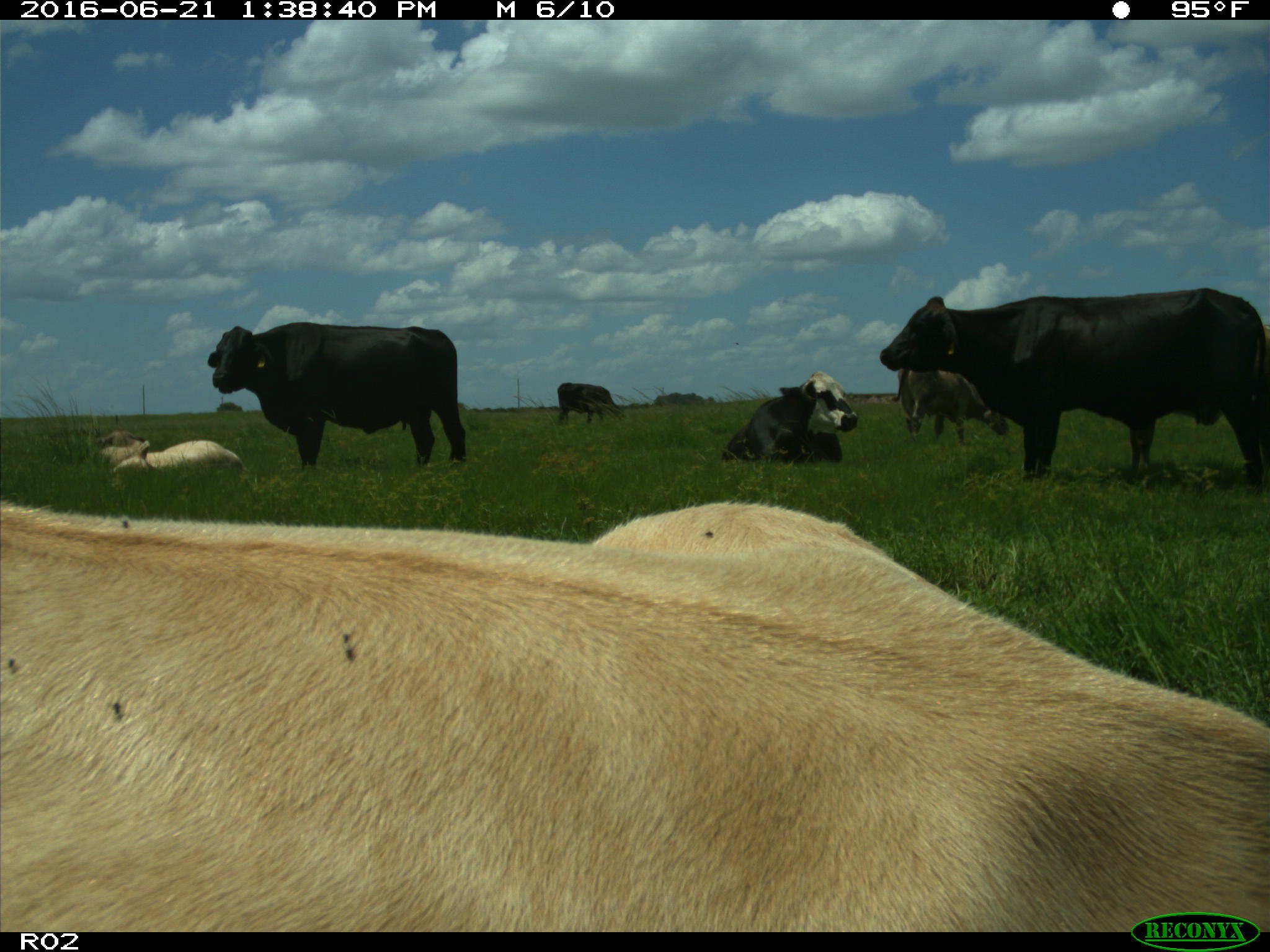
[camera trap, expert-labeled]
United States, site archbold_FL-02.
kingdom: Animalia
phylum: Chordata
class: Mammalia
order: Artiodactyla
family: Bovidae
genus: Bos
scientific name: Bos taurus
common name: domestic cow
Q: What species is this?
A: Bos taurus (domestic cow).